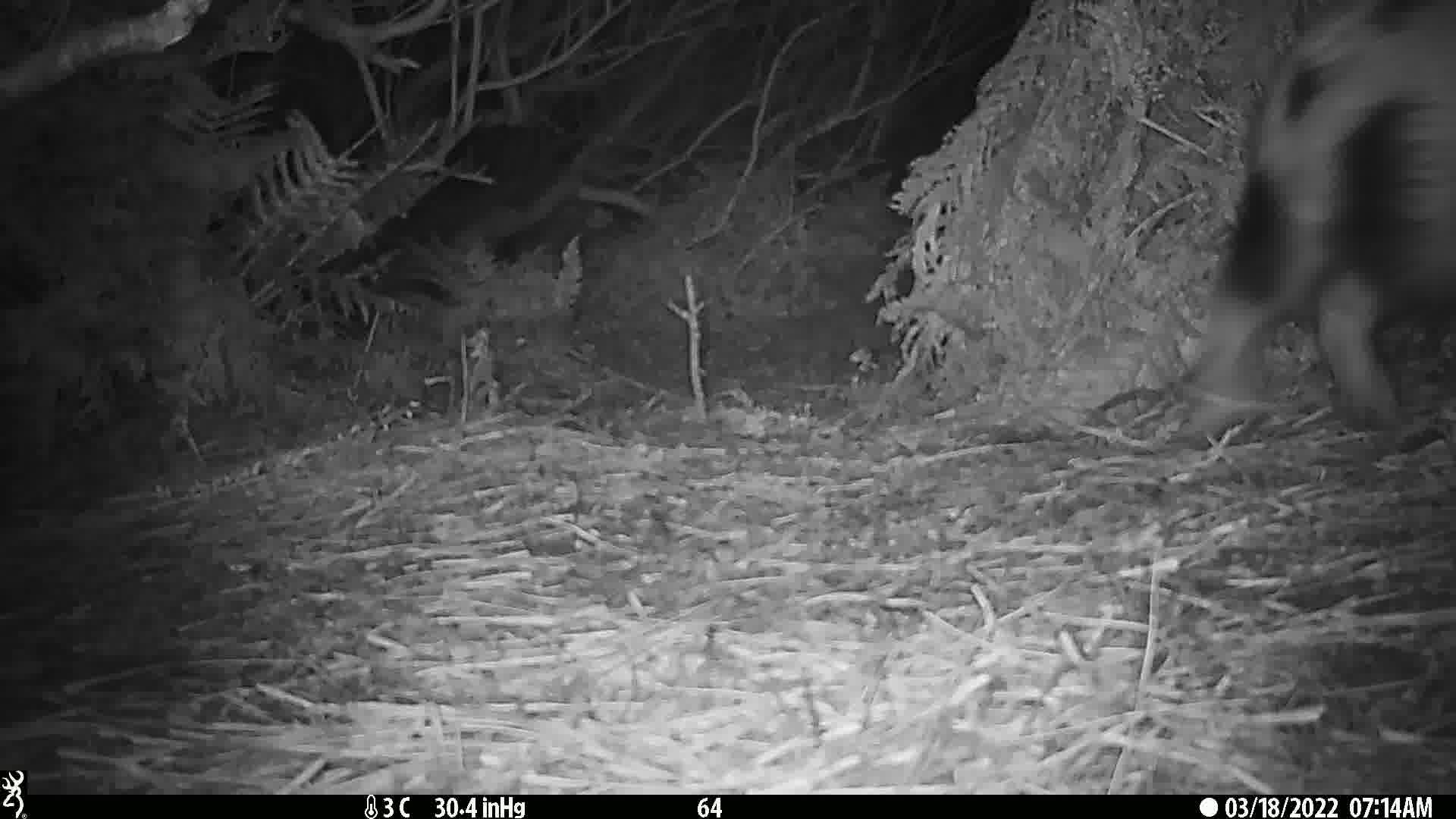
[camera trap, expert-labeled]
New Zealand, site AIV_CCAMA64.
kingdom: Animalia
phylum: Chordata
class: Mammalia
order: Artiodactyla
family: Suidae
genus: Sus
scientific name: Sus scrofa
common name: pig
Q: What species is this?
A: Pig (Sus scrofa).